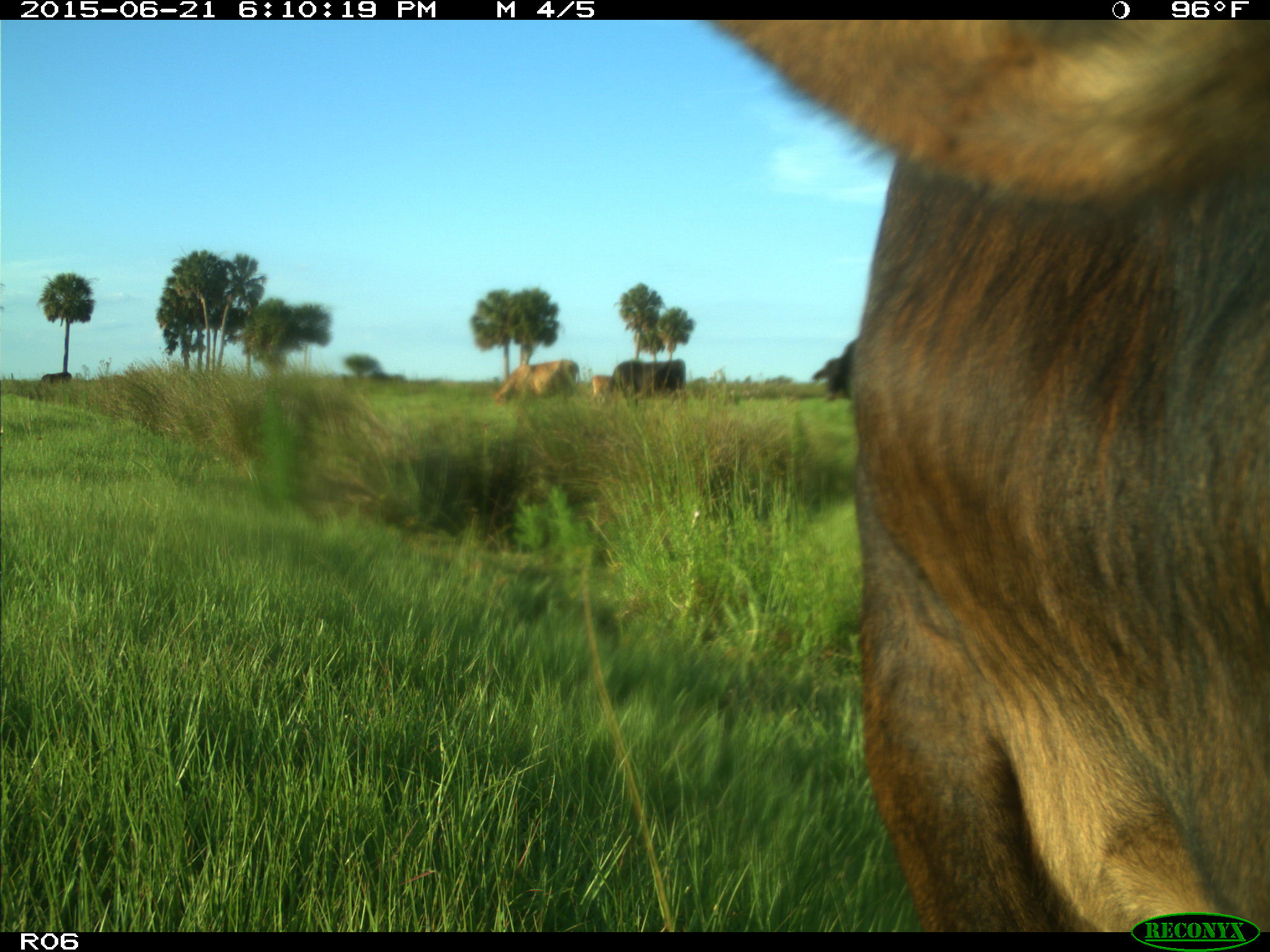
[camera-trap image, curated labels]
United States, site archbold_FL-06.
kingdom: Animalia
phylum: Chordata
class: Mammalia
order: Artiodactyla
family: Bovidae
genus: Bos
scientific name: Bos taurus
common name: domestic cow